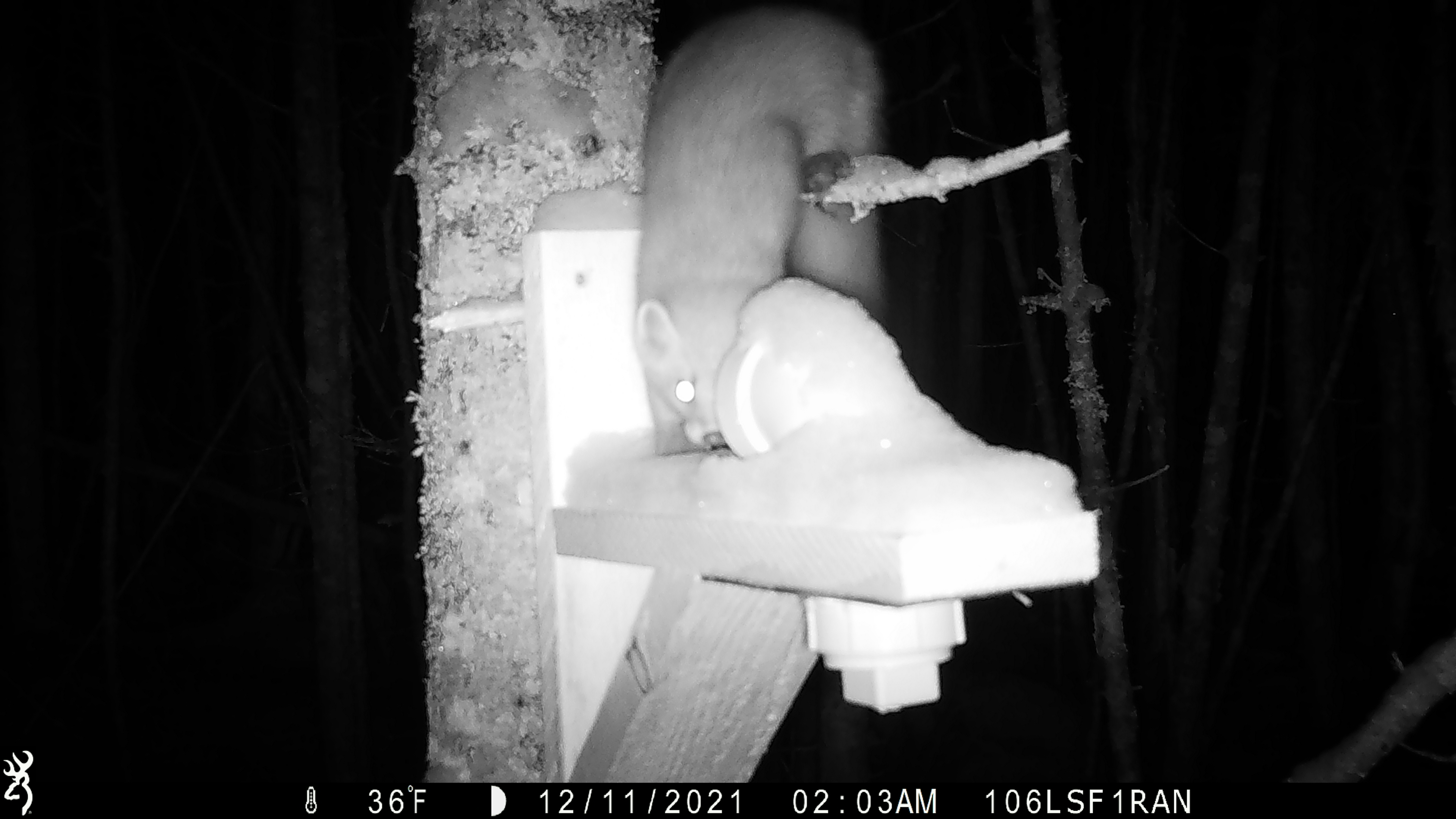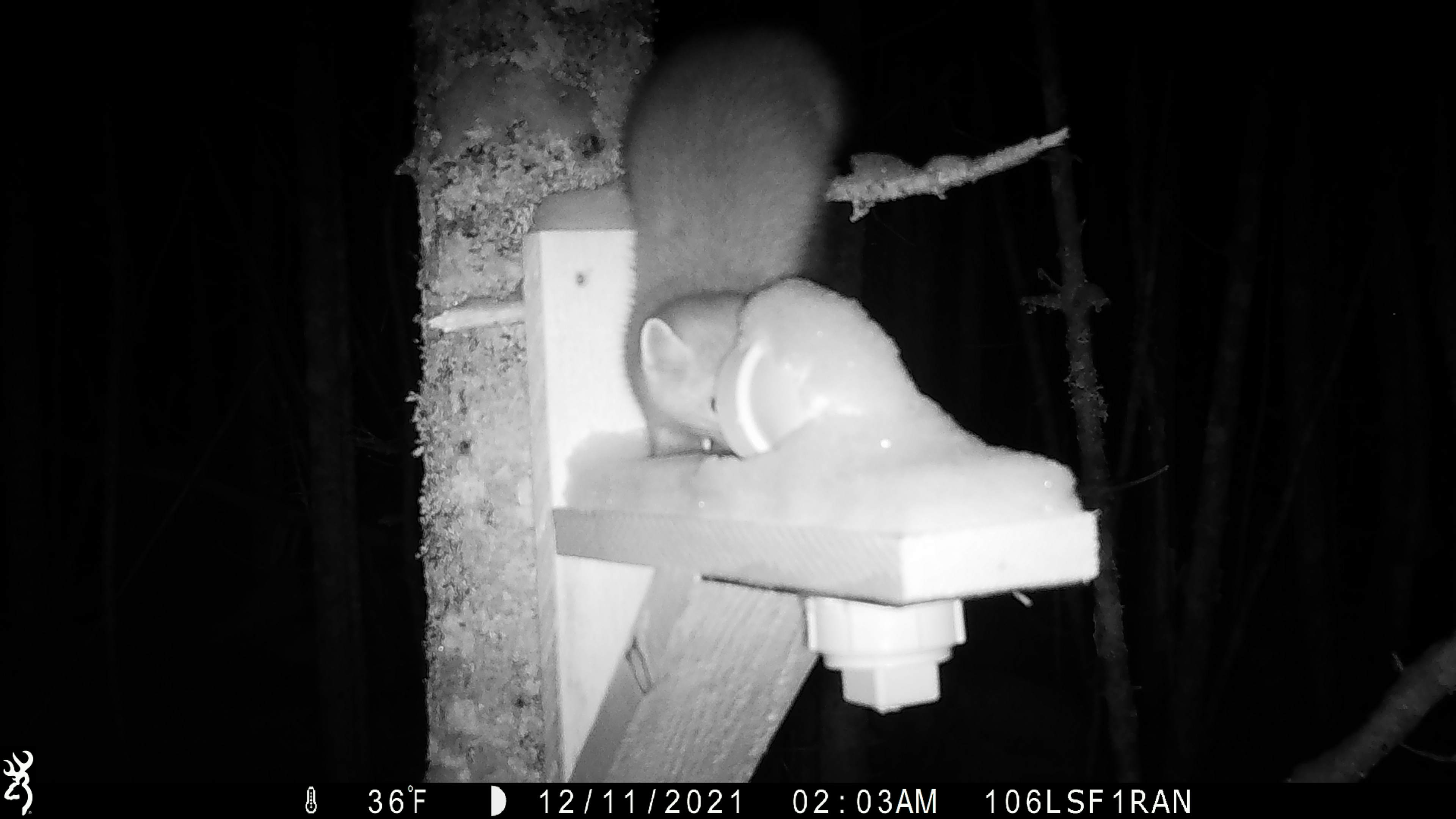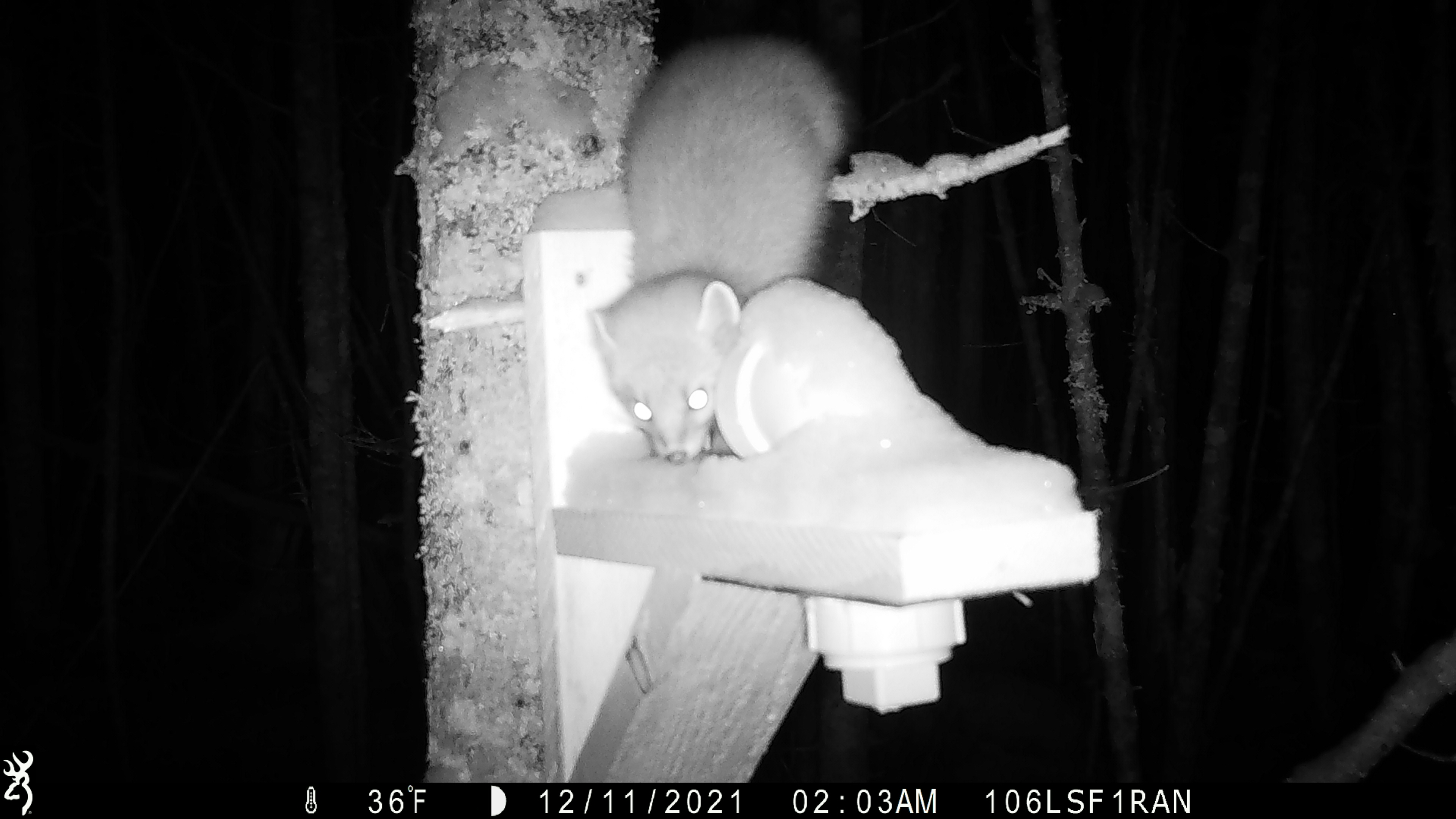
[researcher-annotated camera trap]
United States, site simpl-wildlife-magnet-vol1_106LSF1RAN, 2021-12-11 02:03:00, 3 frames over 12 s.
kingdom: Animalia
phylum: Chordata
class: Mammalia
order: Carnivora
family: Mustelidae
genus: Martes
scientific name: Martes americana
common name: american marten